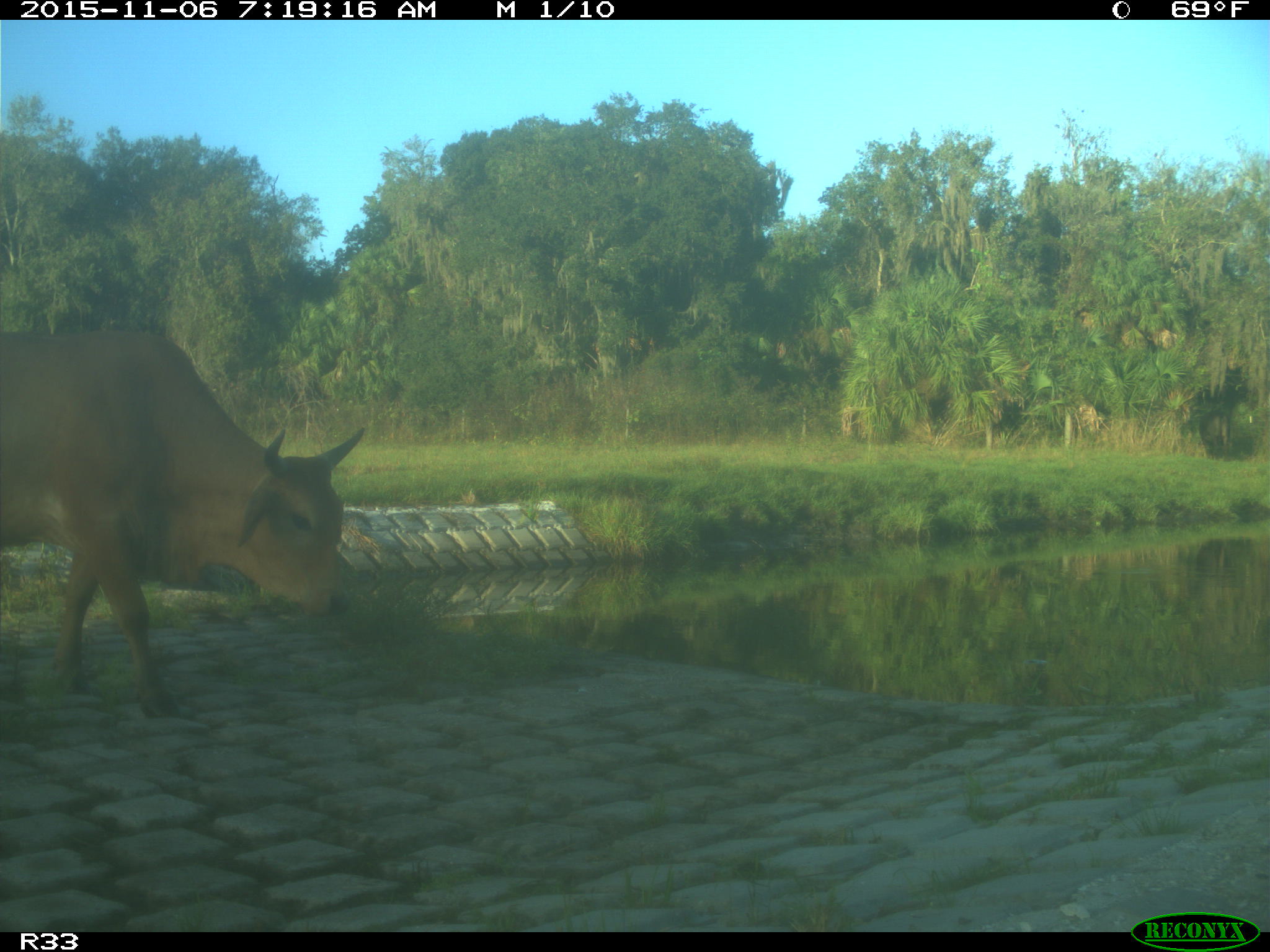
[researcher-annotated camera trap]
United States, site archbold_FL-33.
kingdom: Animalia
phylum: Chordata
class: Mammalia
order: Artiodactyla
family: Bovidae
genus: Bos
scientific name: Bos taurus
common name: domestic cow